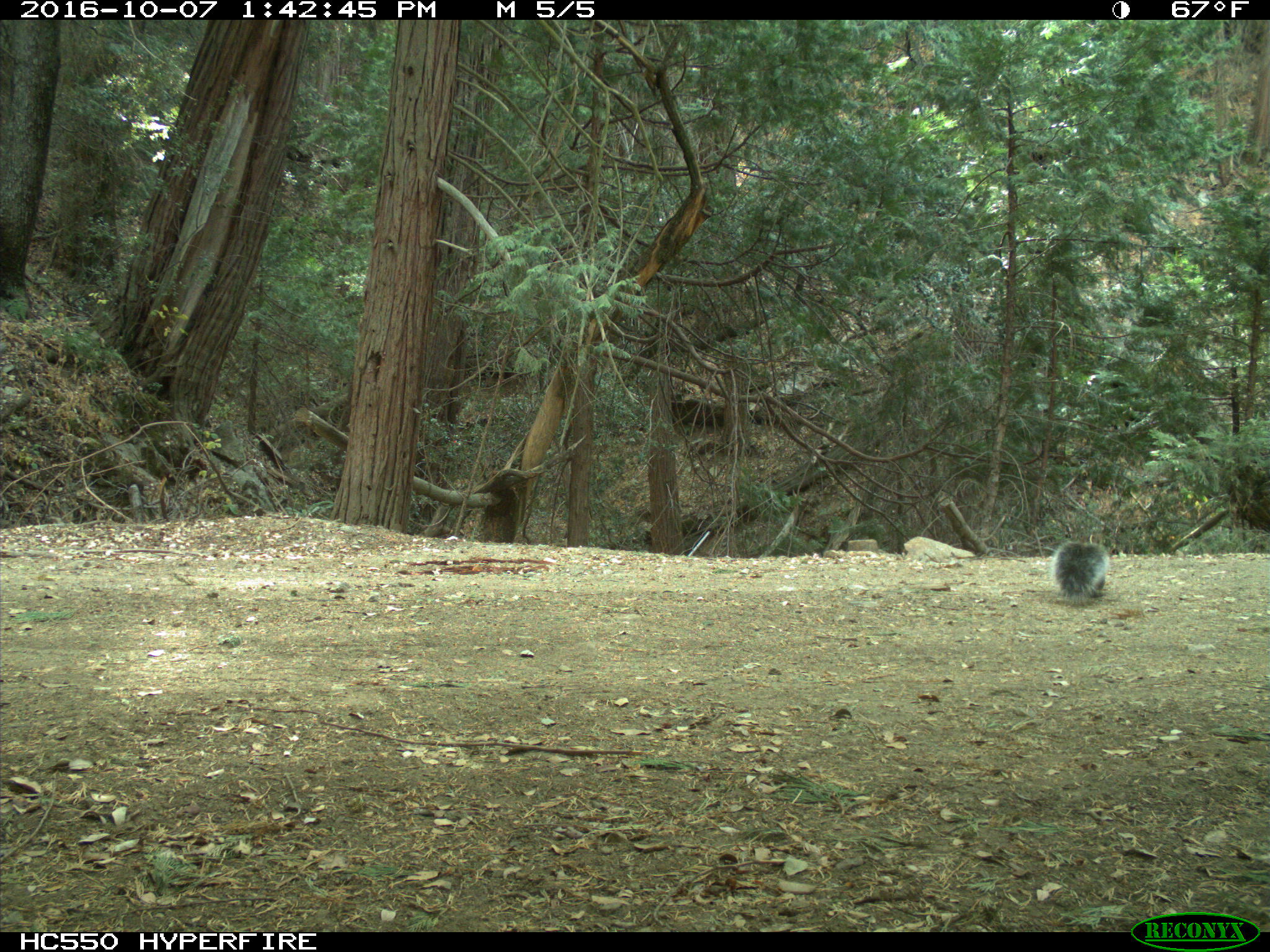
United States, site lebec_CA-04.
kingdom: Animalia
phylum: Chordata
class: Mammalia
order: Rodentia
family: Sciuridae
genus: Sciurus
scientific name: Sciurus carolinensis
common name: eastern gray squirrel